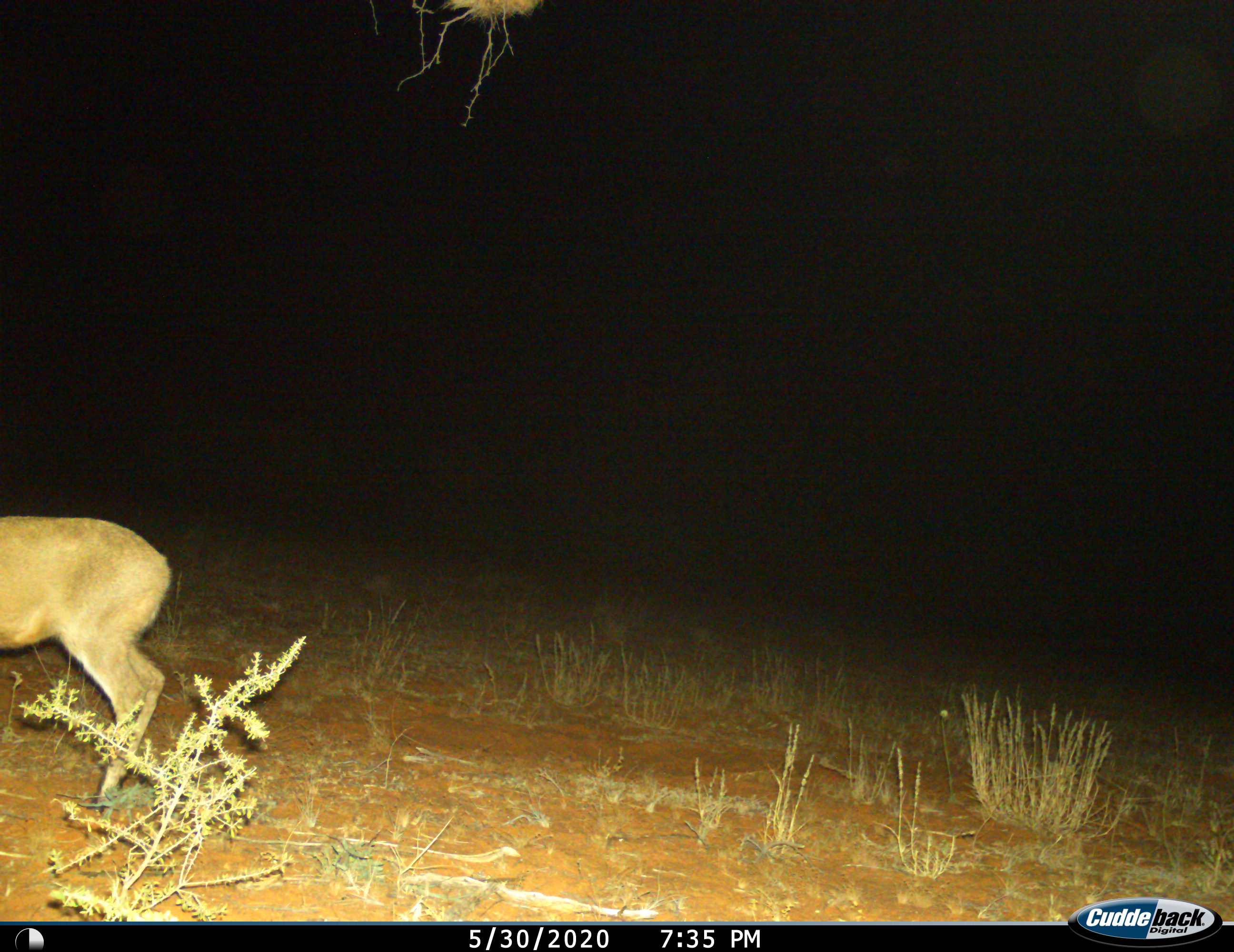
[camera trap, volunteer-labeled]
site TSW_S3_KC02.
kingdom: Animalia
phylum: Chordata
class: Mammalia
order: Artiodactyla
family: Bovidae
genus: Raphicerus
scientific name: Raphicerus campestris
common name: steenbok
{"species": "steenbok (Raphicerus campestris)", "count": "1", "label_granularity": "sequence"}